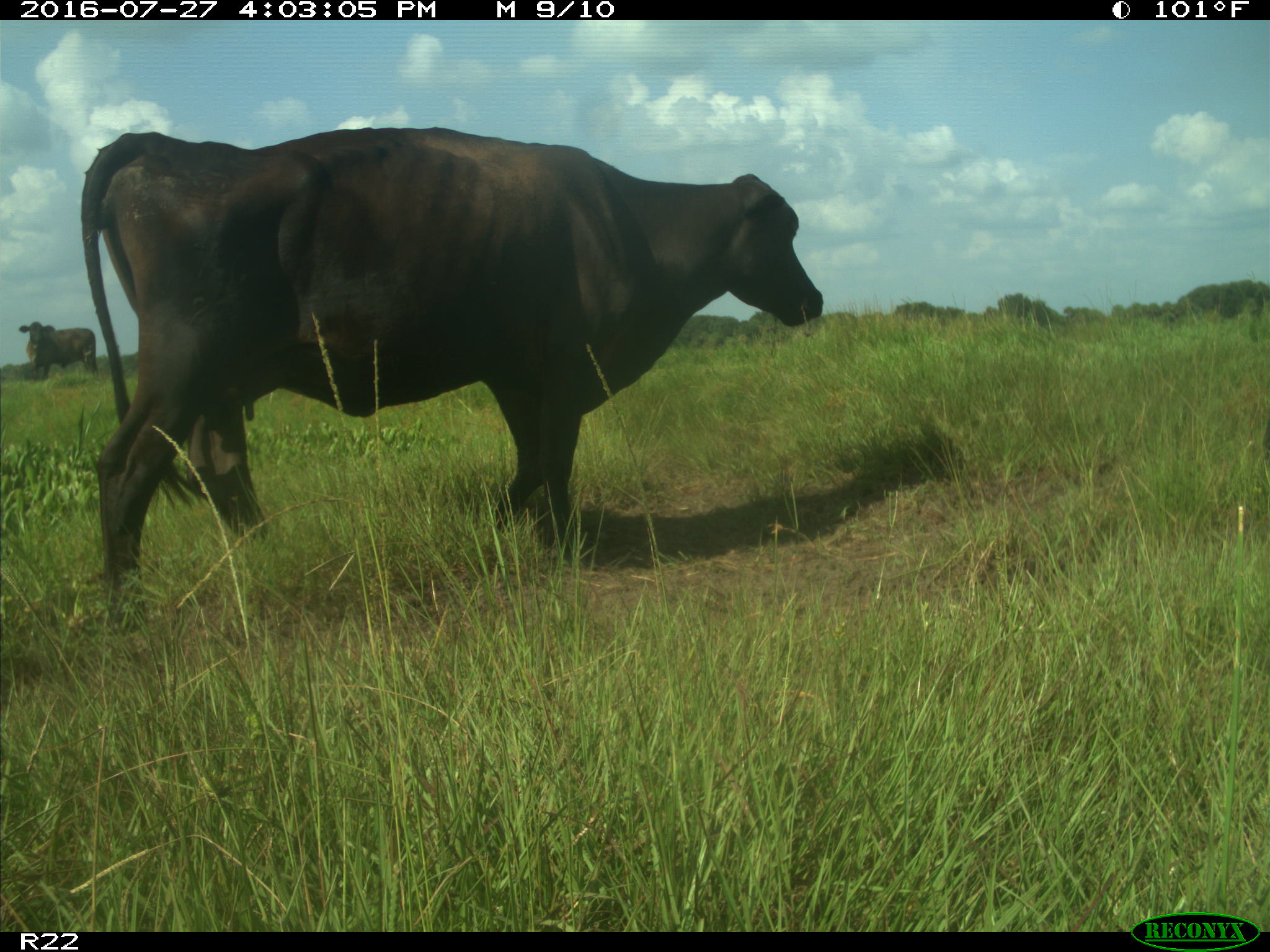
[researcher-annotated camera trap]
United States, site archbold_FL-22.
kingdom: Animalia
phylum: Chordata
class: Mammalia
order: Artiodactyla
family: Bovidae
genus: Bos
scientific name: Bos taurus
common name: domestic cow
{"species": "Bos taurus (domestic cow)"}